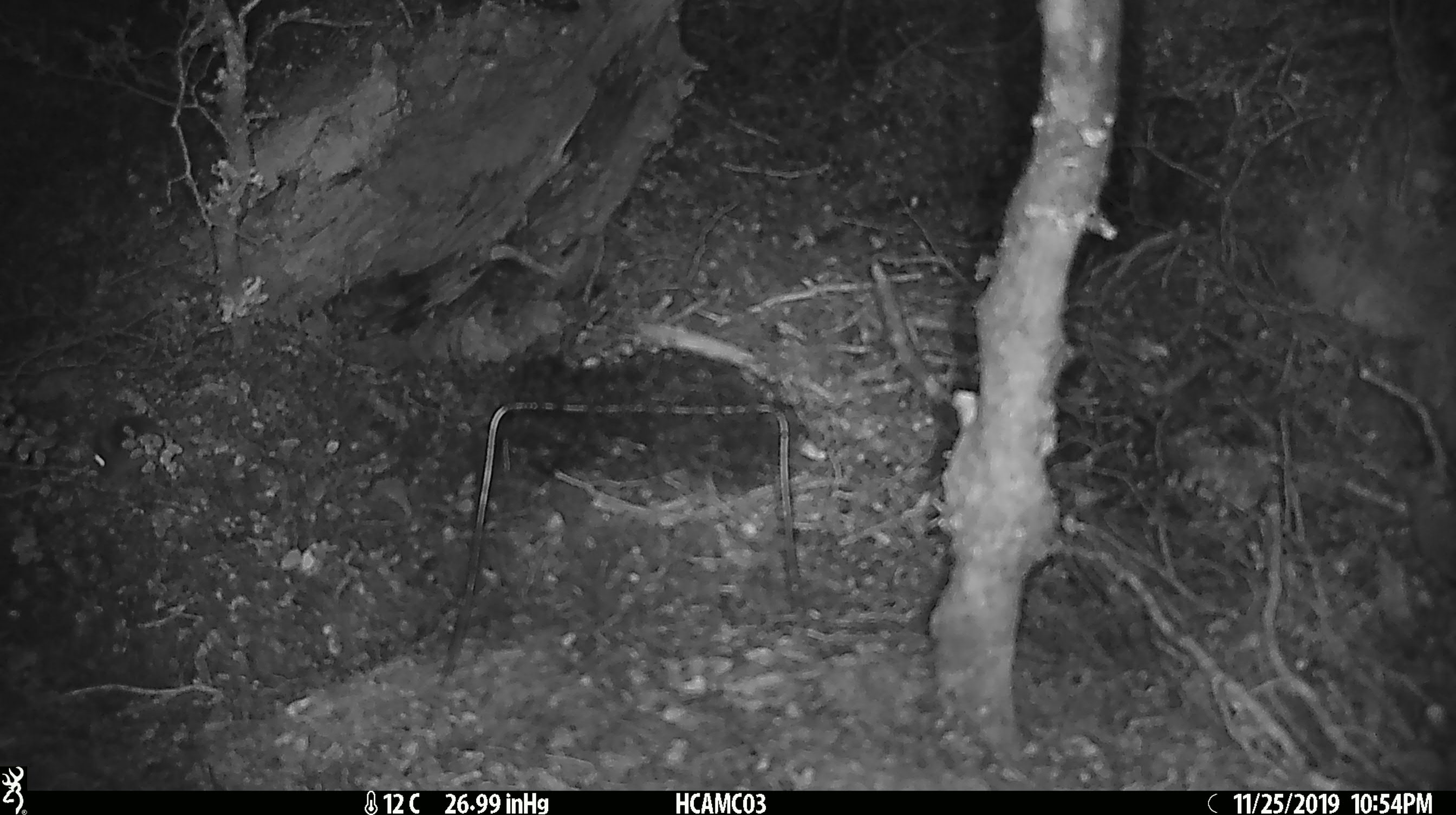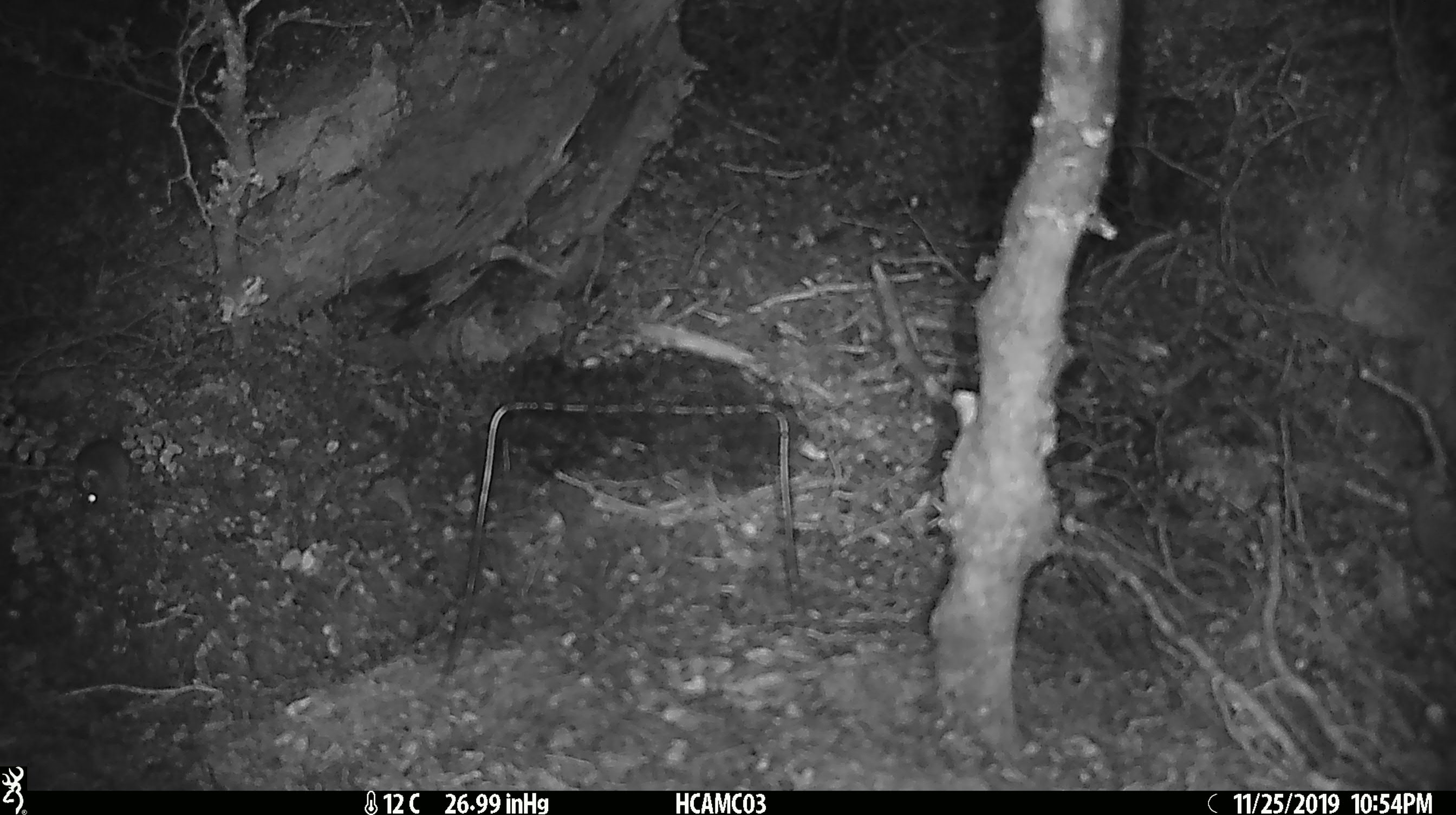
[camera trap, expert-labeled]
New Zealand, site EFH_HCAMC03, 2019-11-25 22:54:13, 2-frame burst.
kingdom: Animalia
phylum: Chordata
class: Mammalia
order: Rodentia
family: Muridae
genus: Mus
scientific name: Mus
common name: mouse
Mouse (Mus).